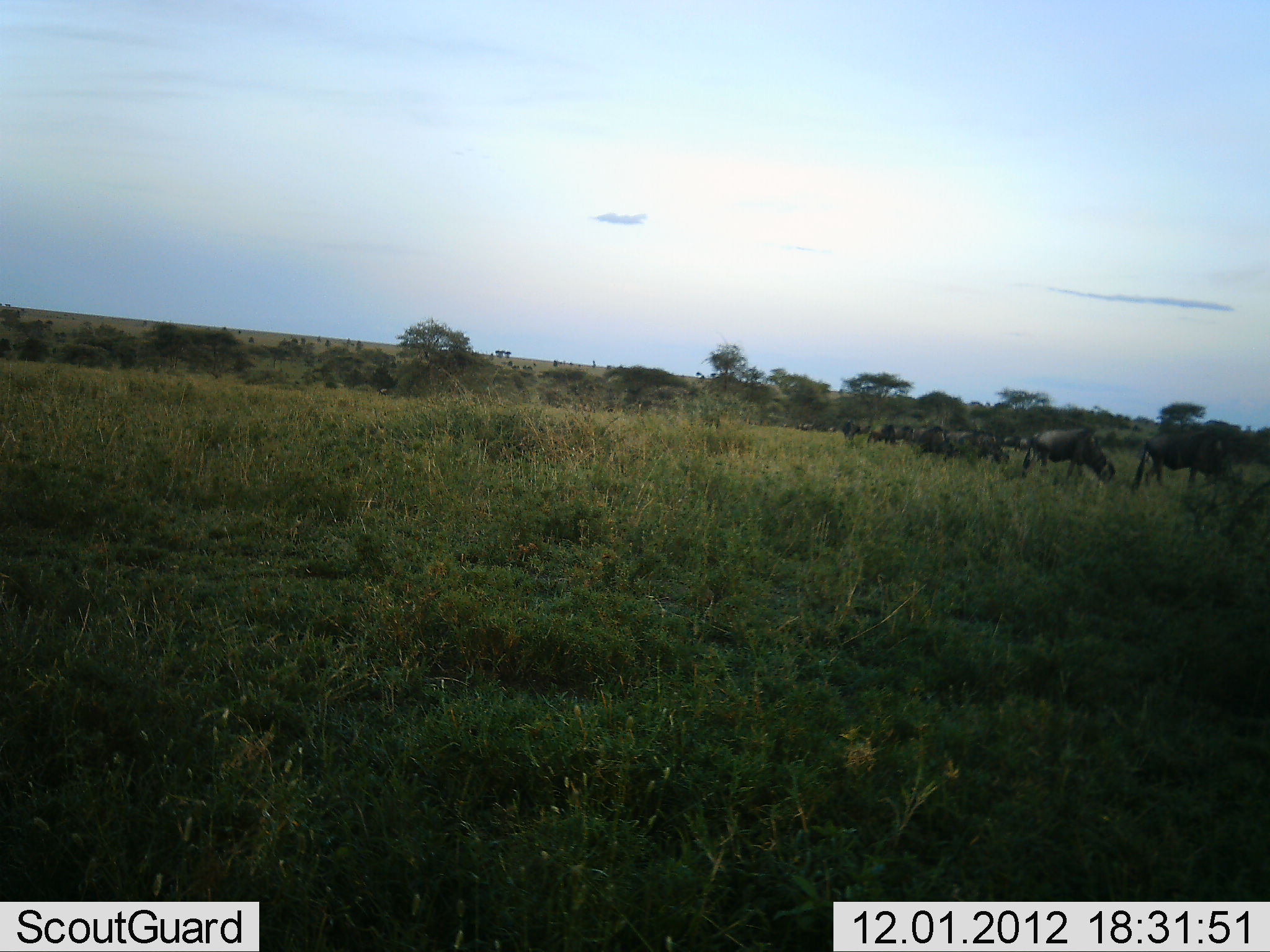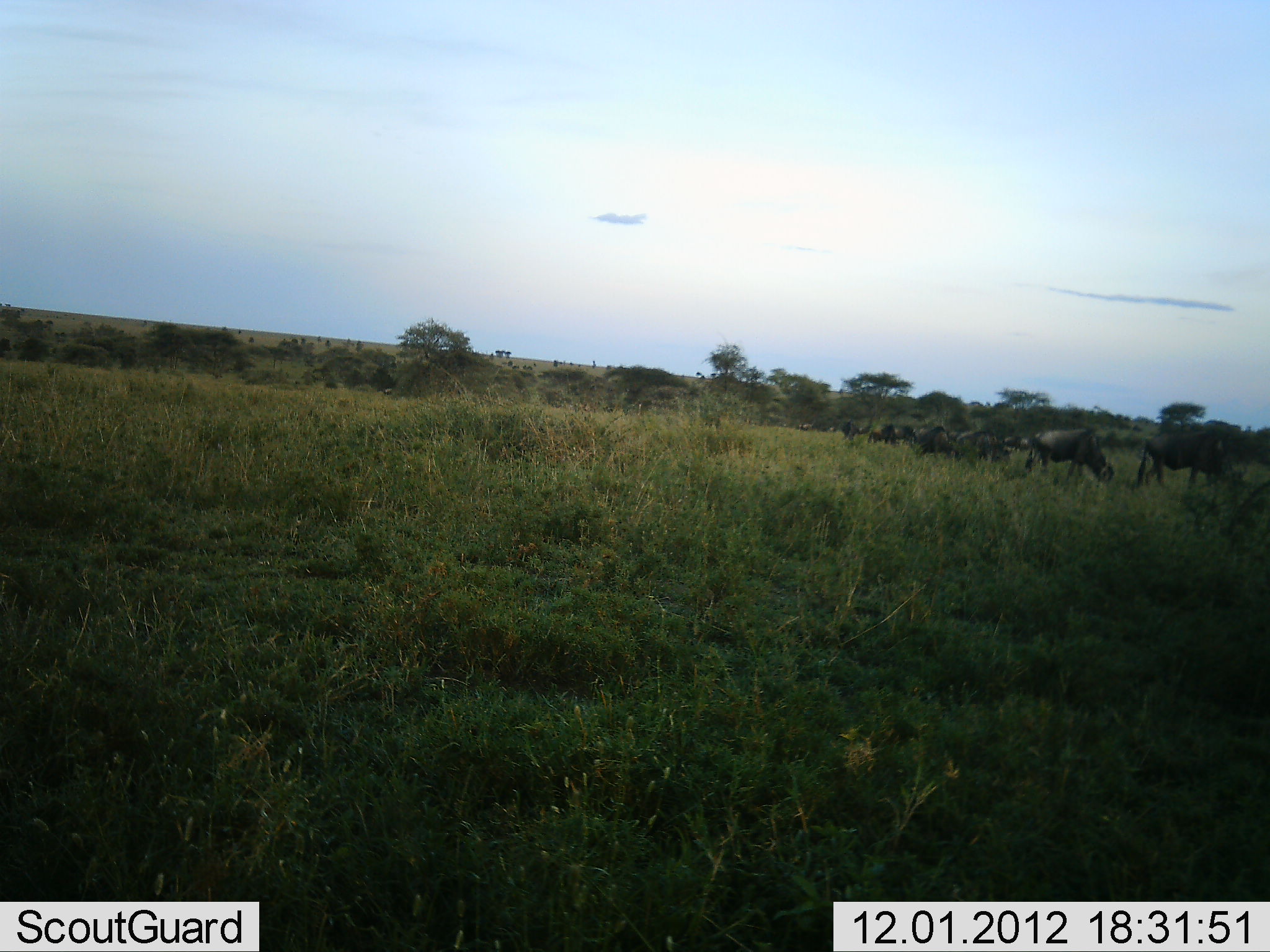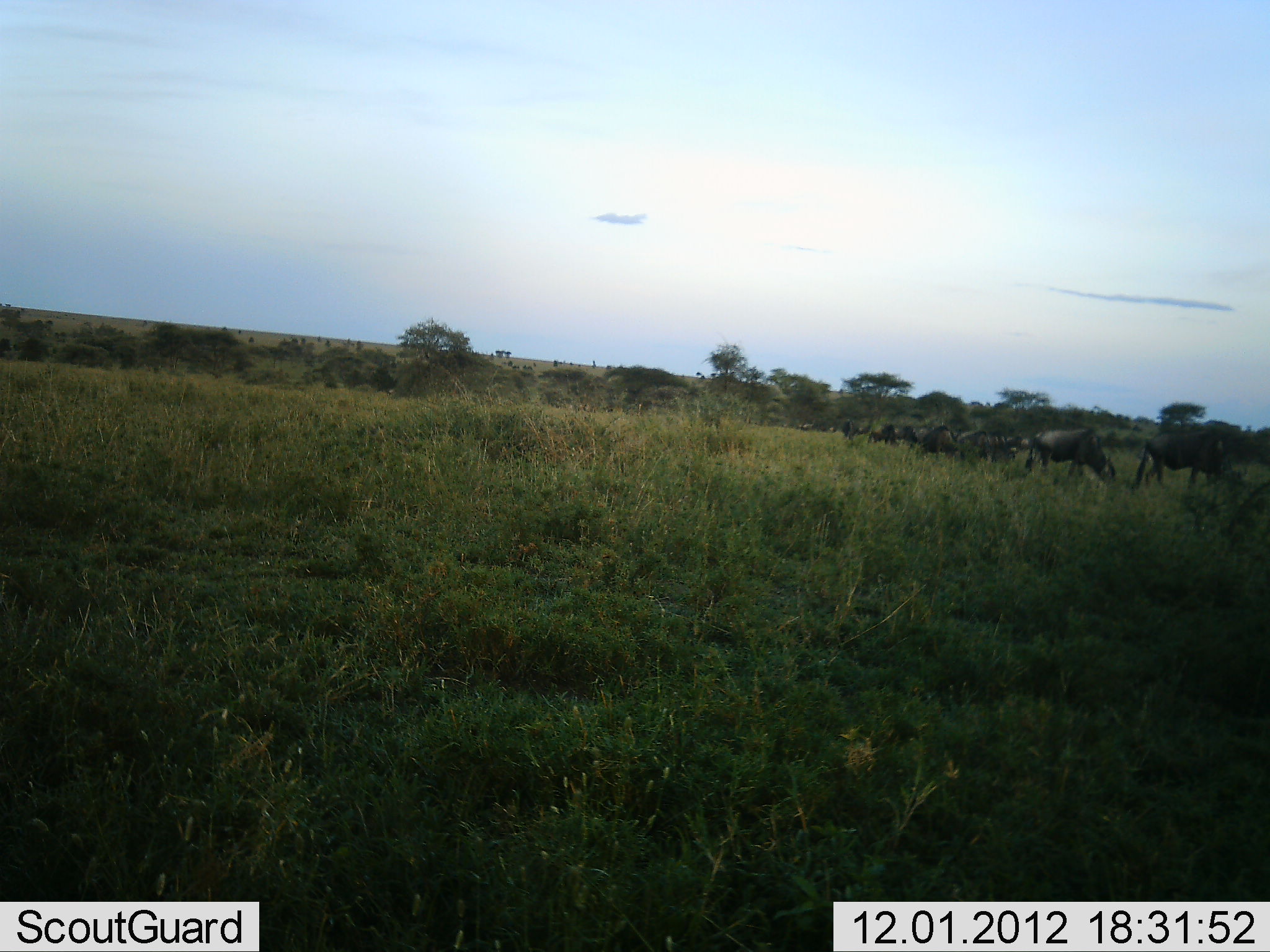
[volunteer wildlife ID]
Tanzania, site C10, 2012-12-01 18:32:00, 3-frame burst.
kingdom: Animalia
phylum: Chordata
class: Mammalia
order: Artiodactyla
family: Bovidae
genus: Connochaetes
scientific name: Connochaetes taurinus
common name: blue wildebeest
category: wildebeest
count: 8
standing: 30%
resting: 0%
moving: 0%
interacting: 0%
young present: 0%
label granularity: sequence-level